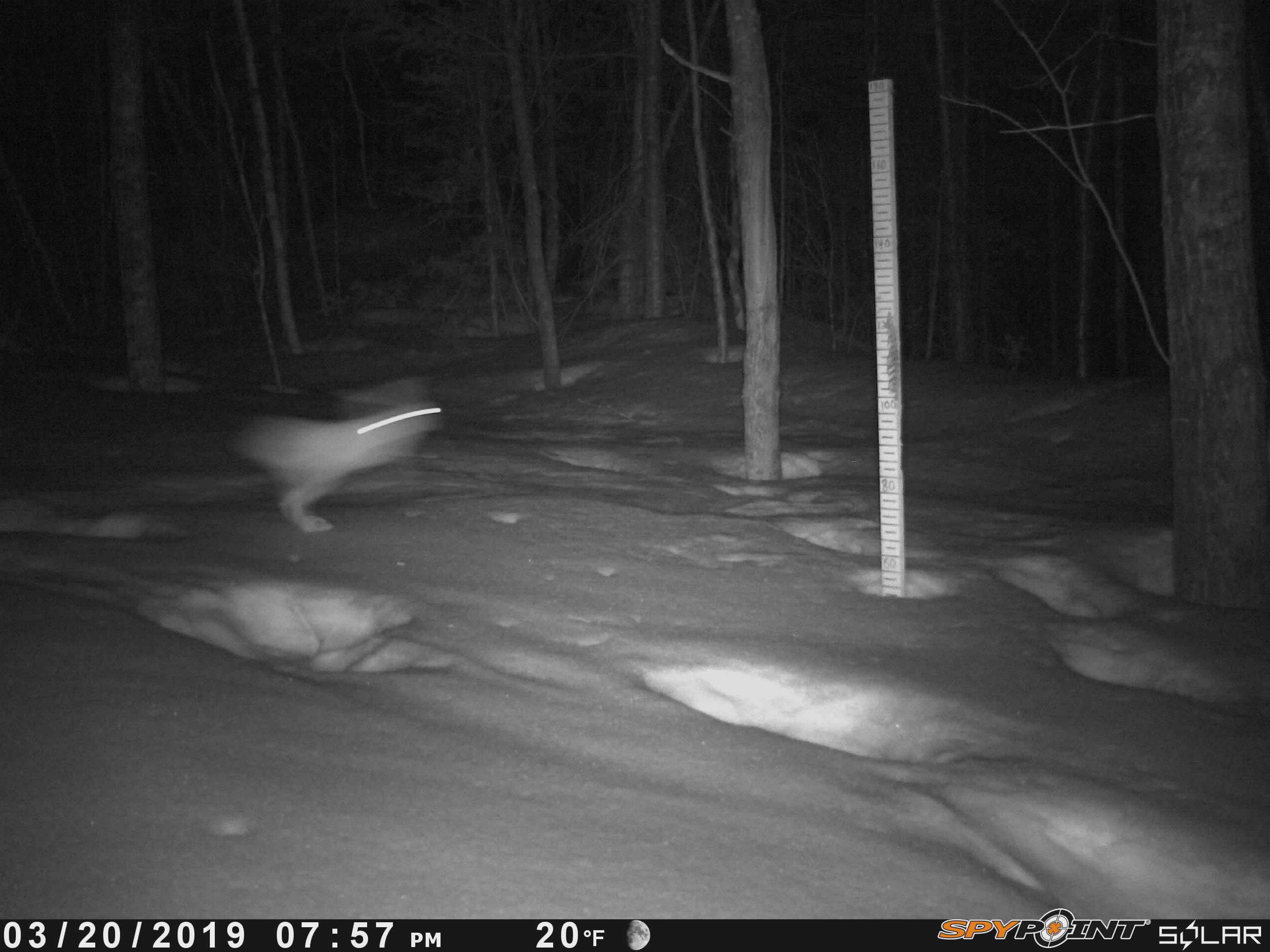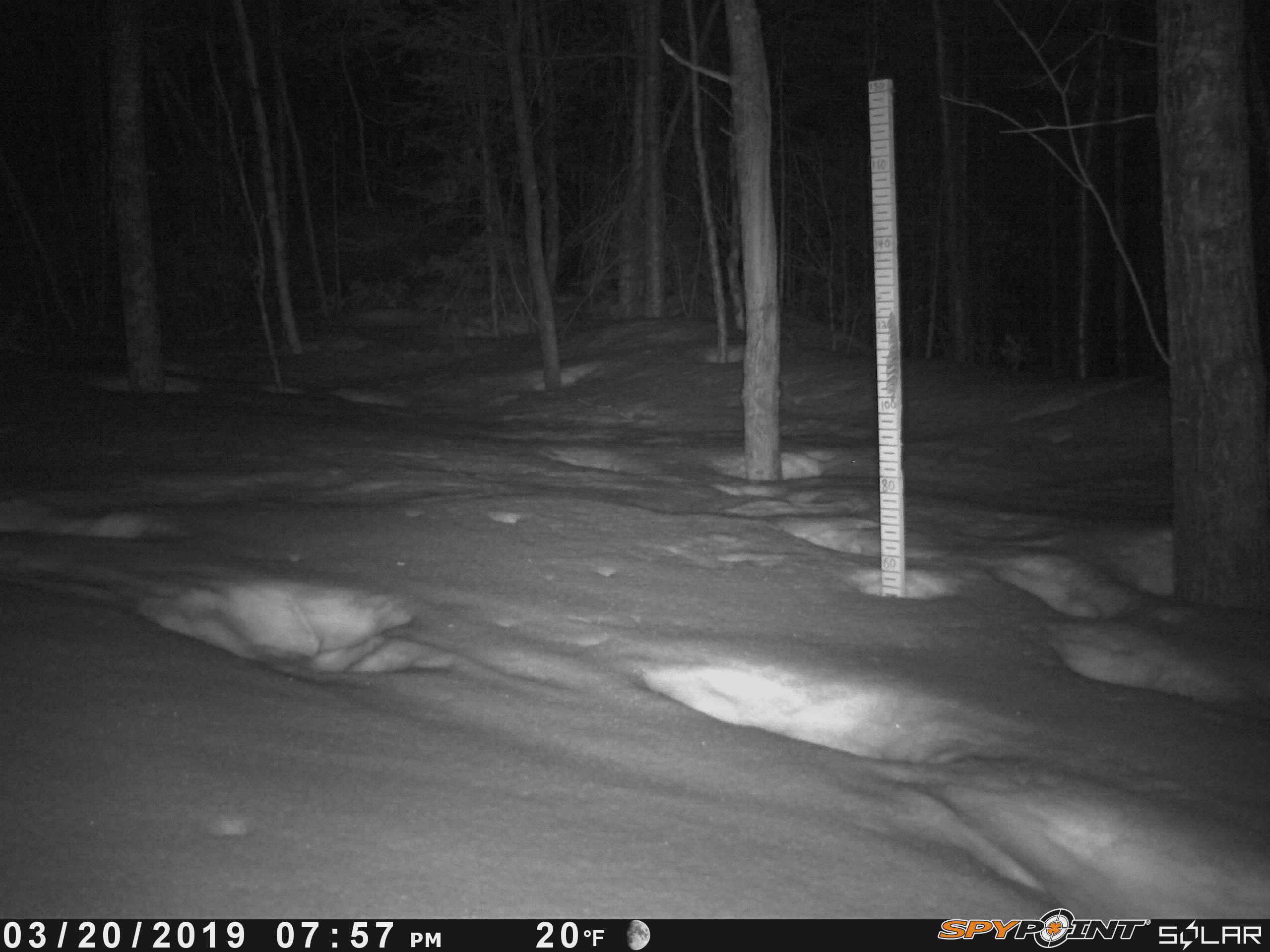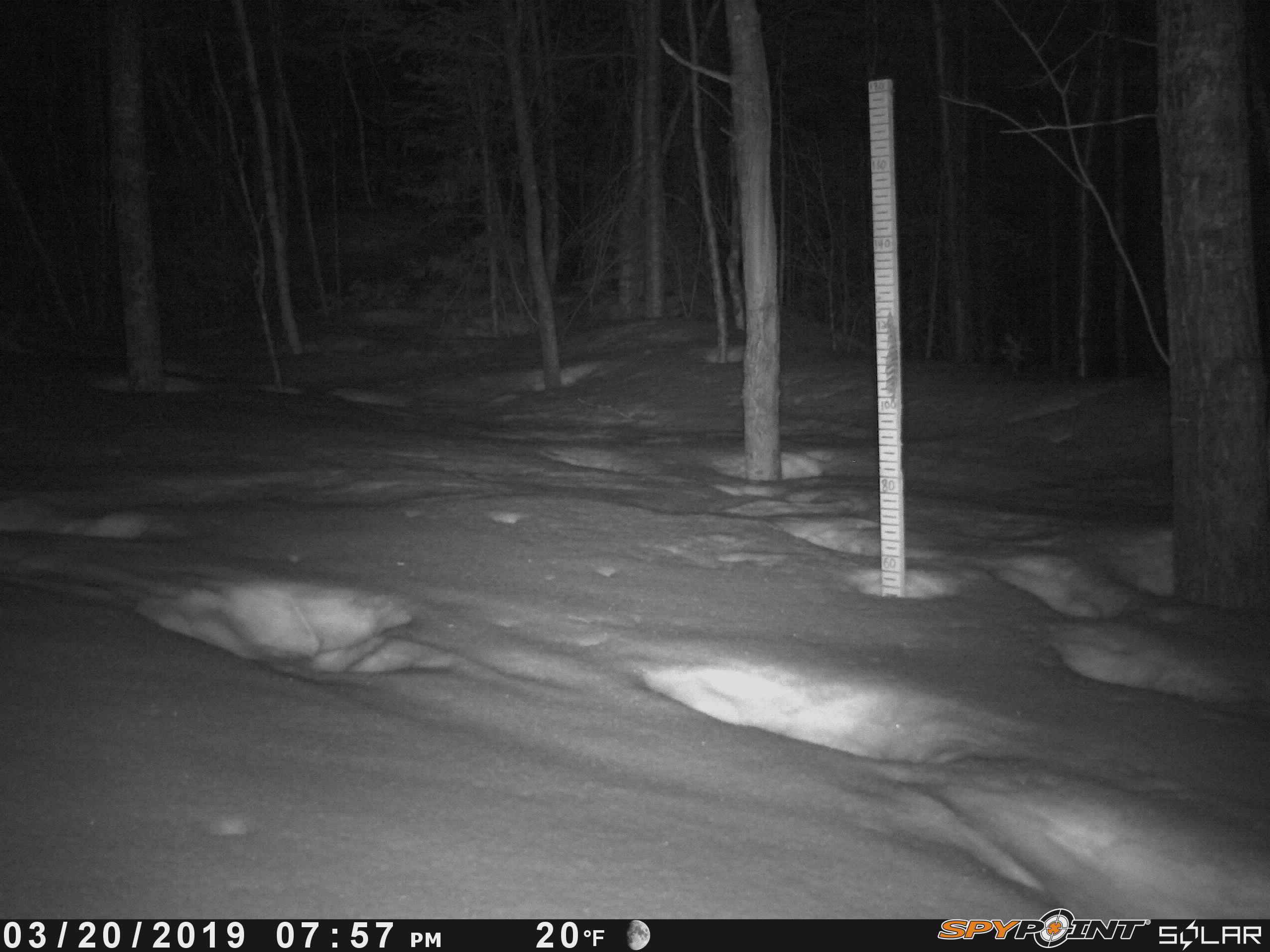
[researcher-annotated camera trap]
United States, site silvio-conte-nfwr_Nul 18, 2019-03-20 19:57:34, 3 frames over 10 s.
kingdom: Animalia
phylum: Chordata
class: Mammalia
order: Lagomorpha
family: Leporidae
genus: Lepus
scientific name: Lepus americanus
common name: snowshoe hare